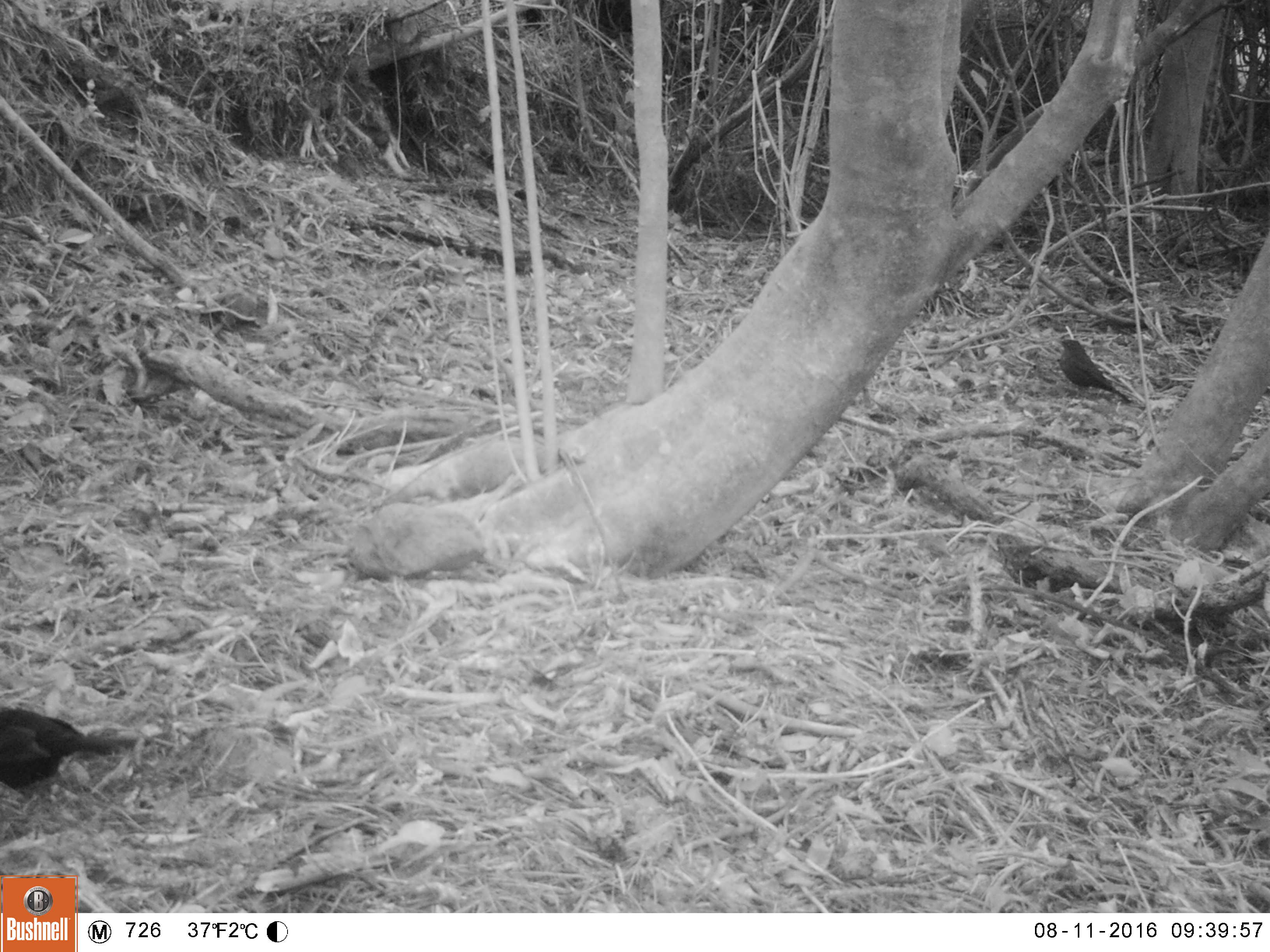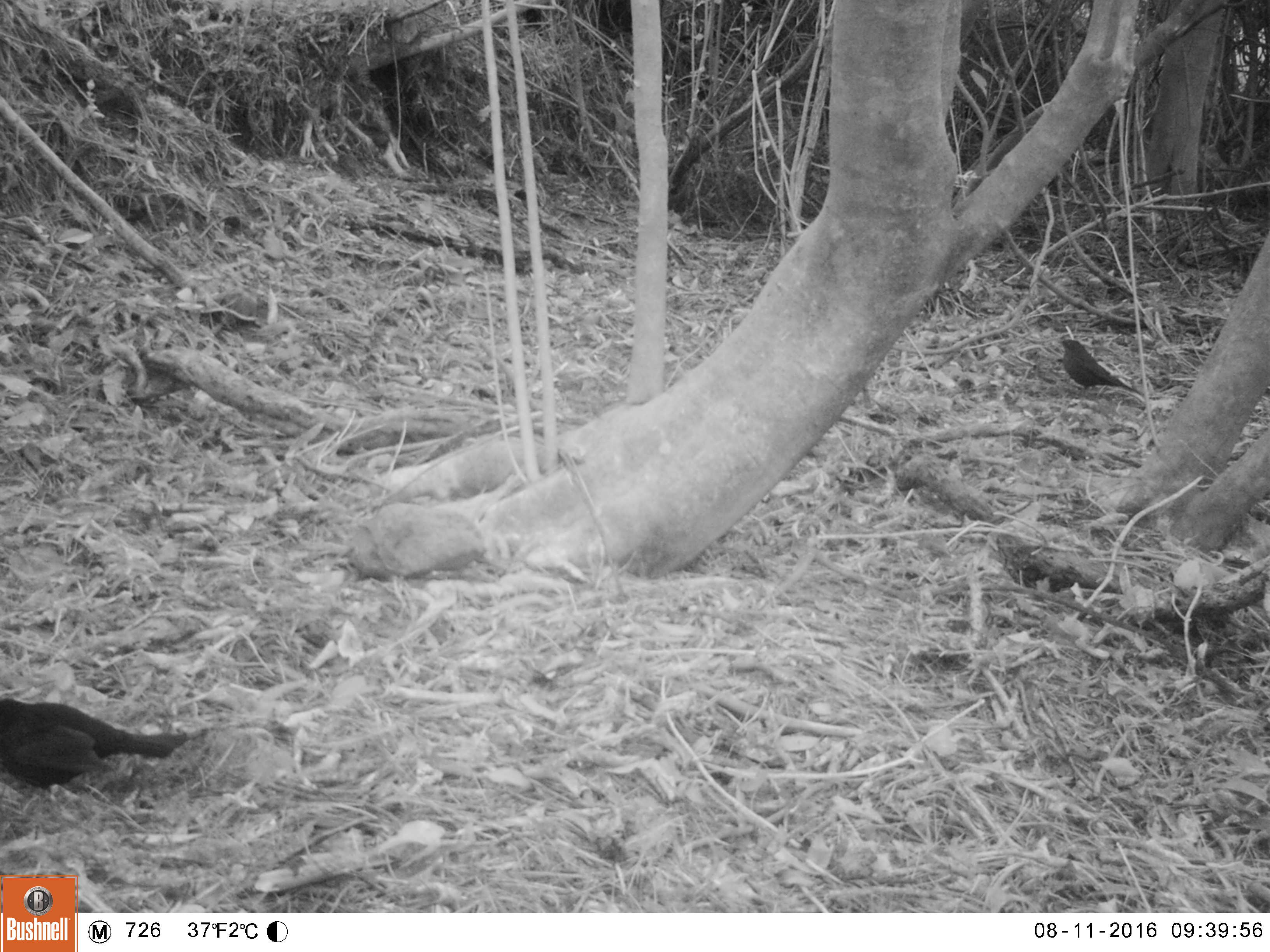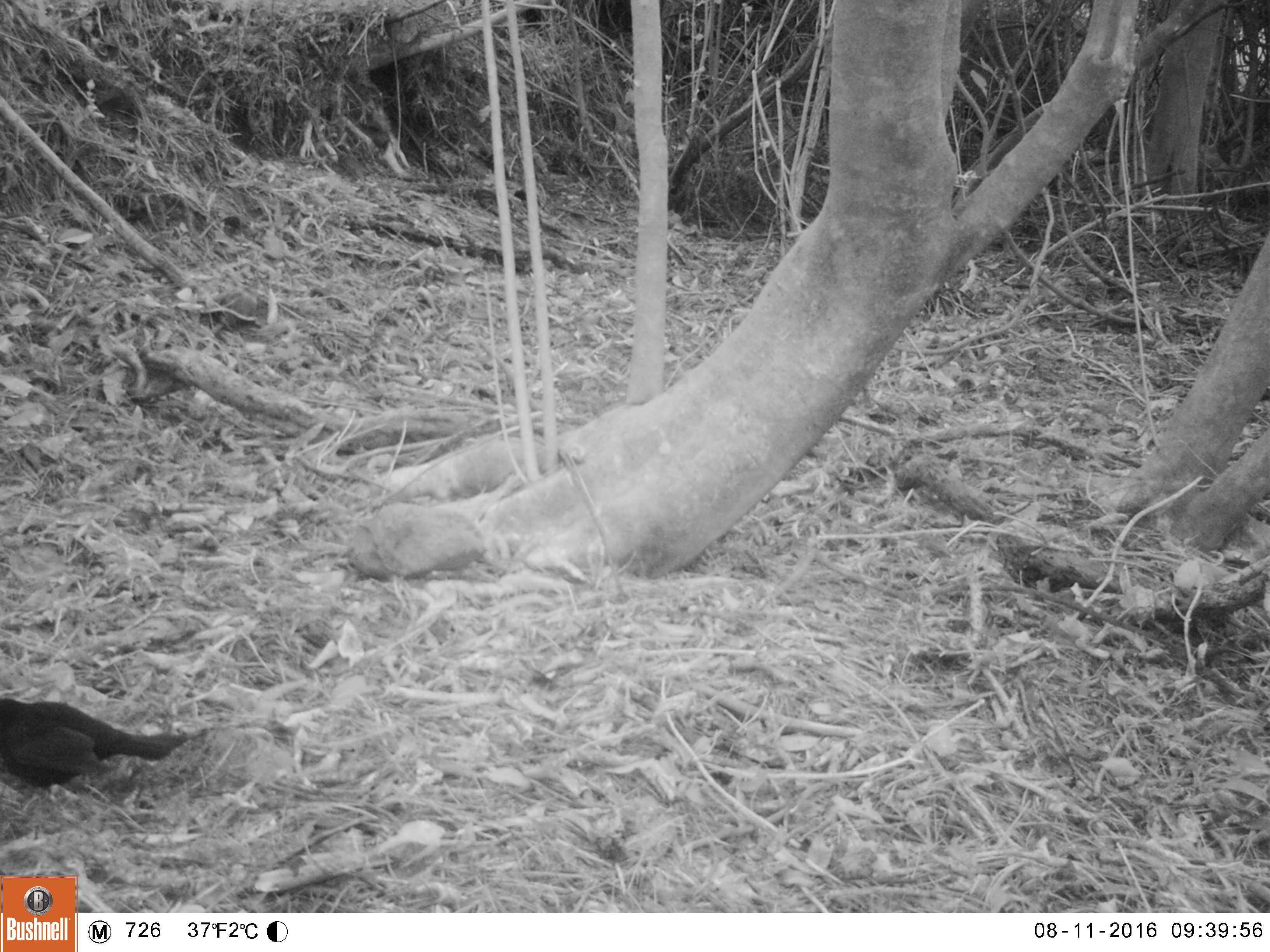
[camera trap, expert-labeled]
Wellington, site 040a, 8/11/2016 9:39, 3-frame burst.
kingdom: Animalia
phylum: Chordata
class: Aves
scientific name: Aves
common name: bird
Bird (Aves).